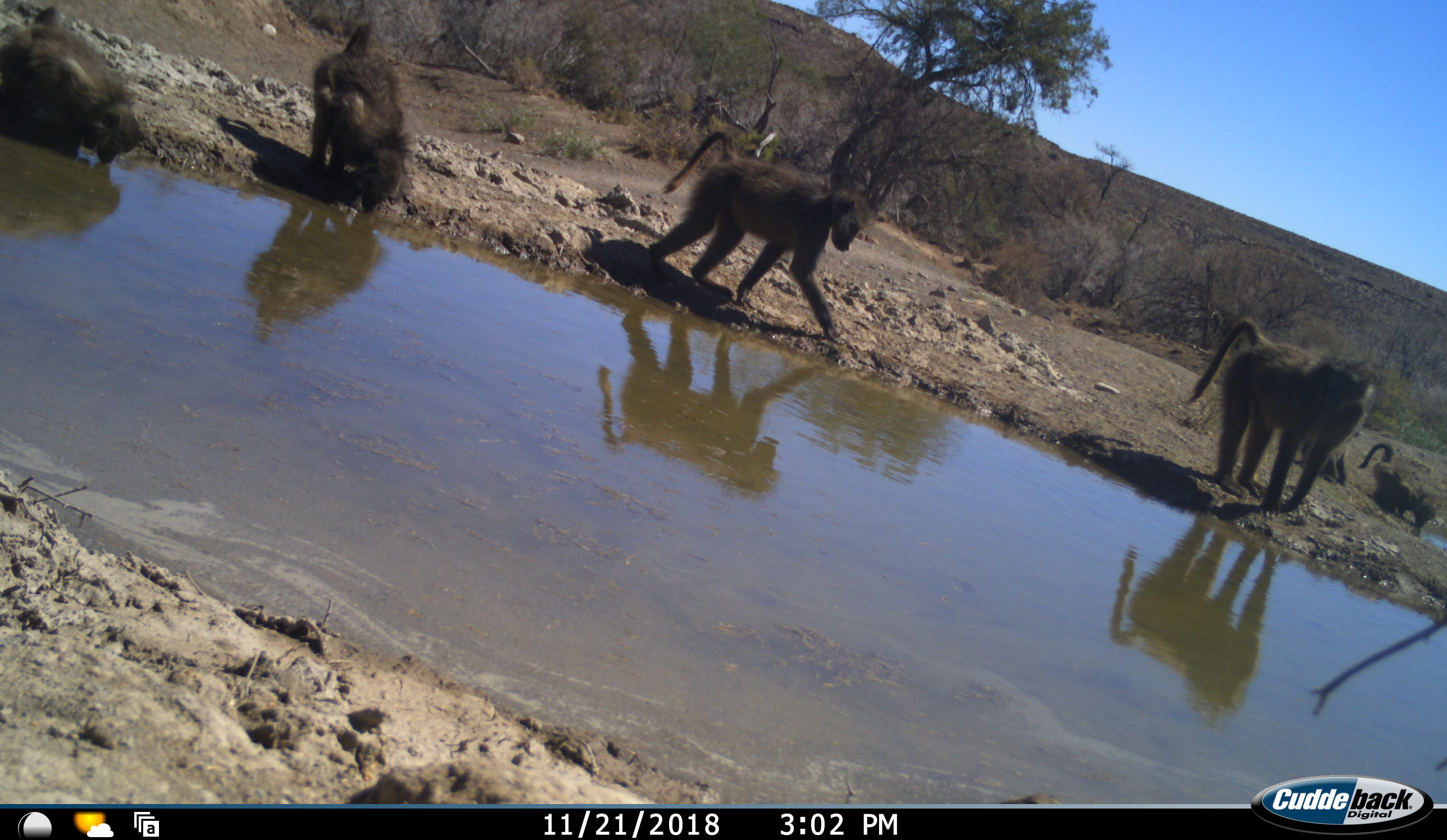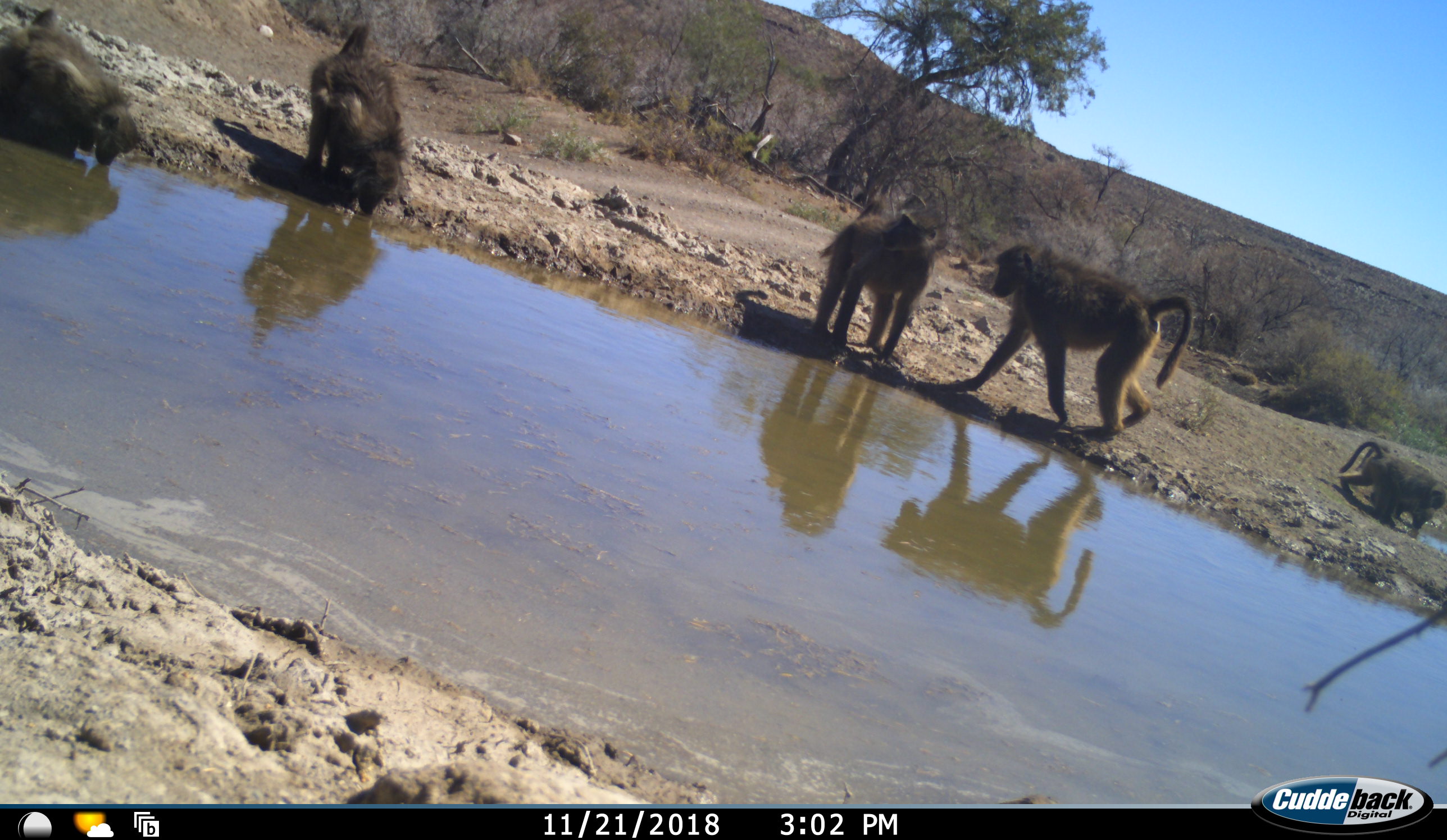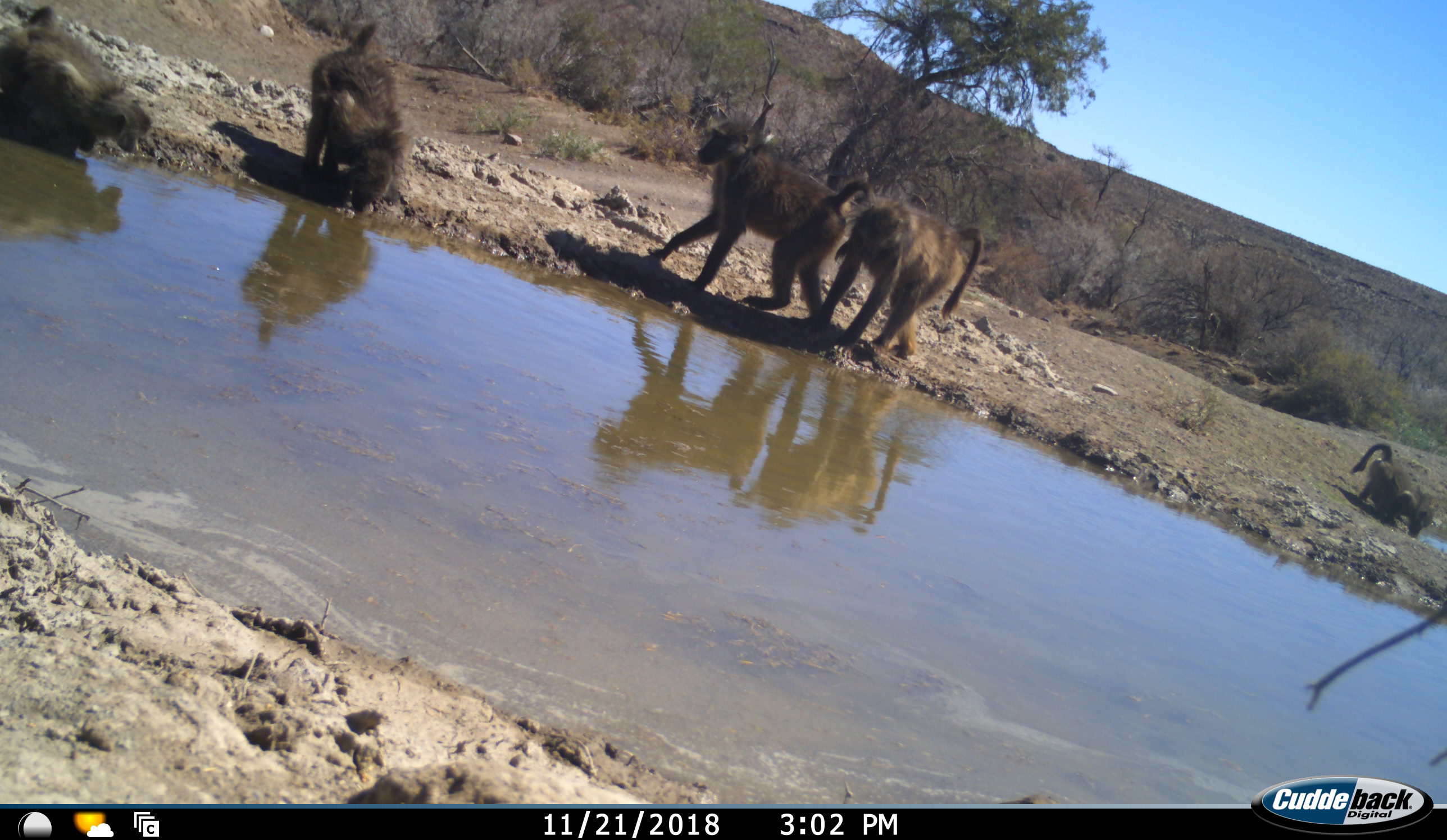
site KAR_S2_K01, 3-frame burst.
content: unidentified animal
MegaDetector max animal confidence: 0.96